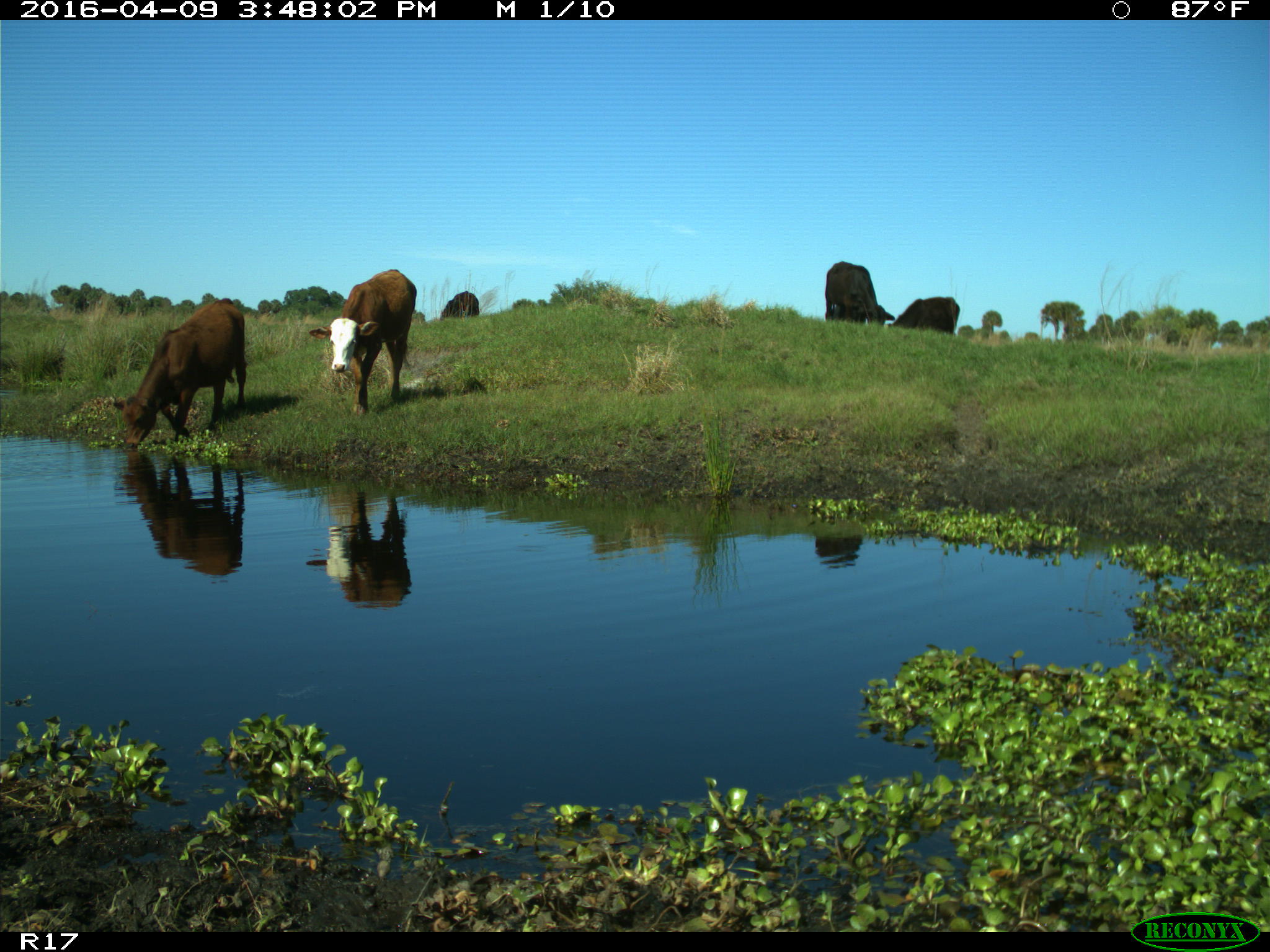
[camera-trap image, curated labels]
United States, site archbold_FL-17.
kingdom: Animalia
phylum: Chordata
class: Mammalia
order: Artiodactyla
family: Bovidae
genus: Bos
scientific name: Bos taurus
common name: domestic cow